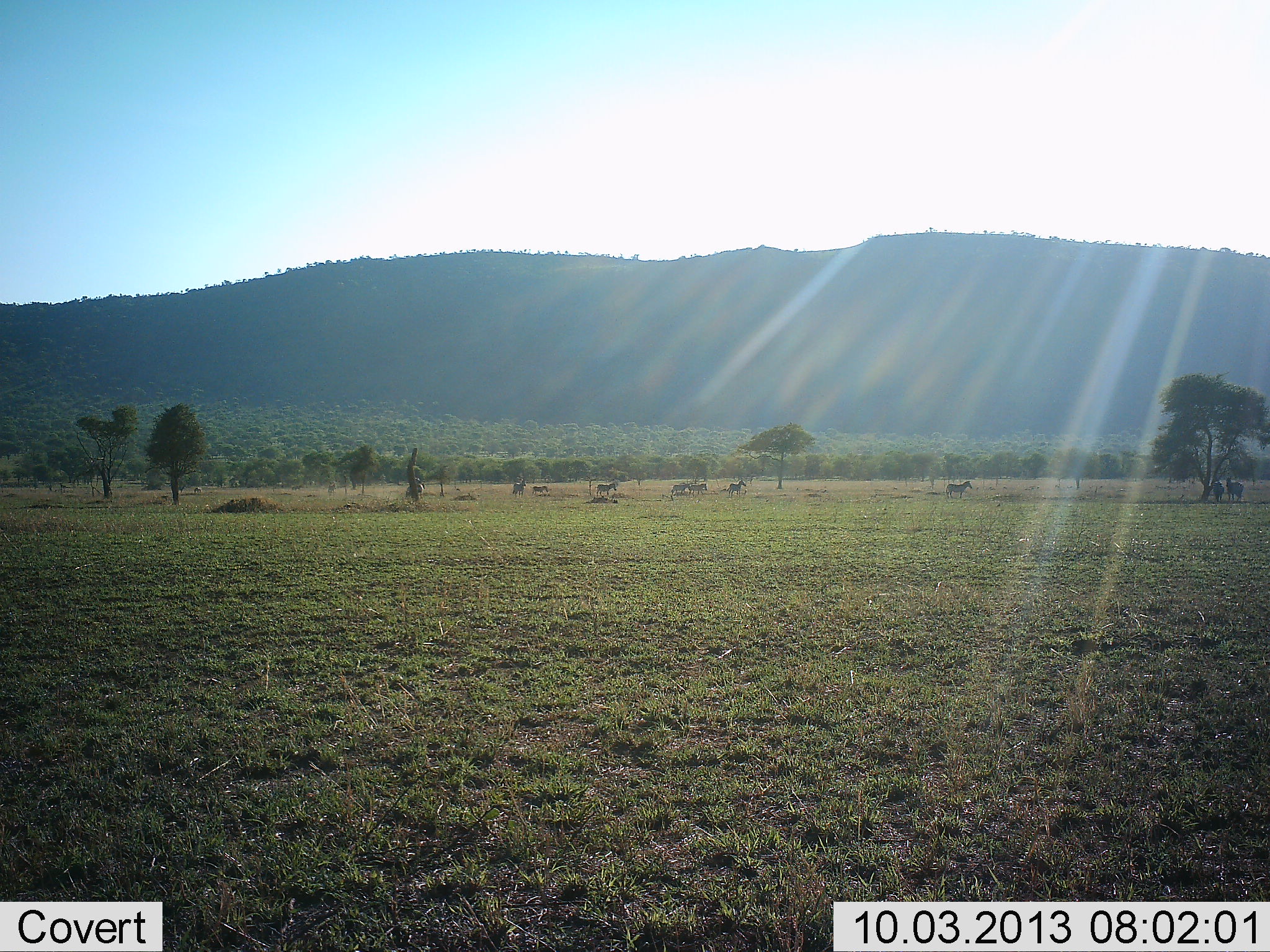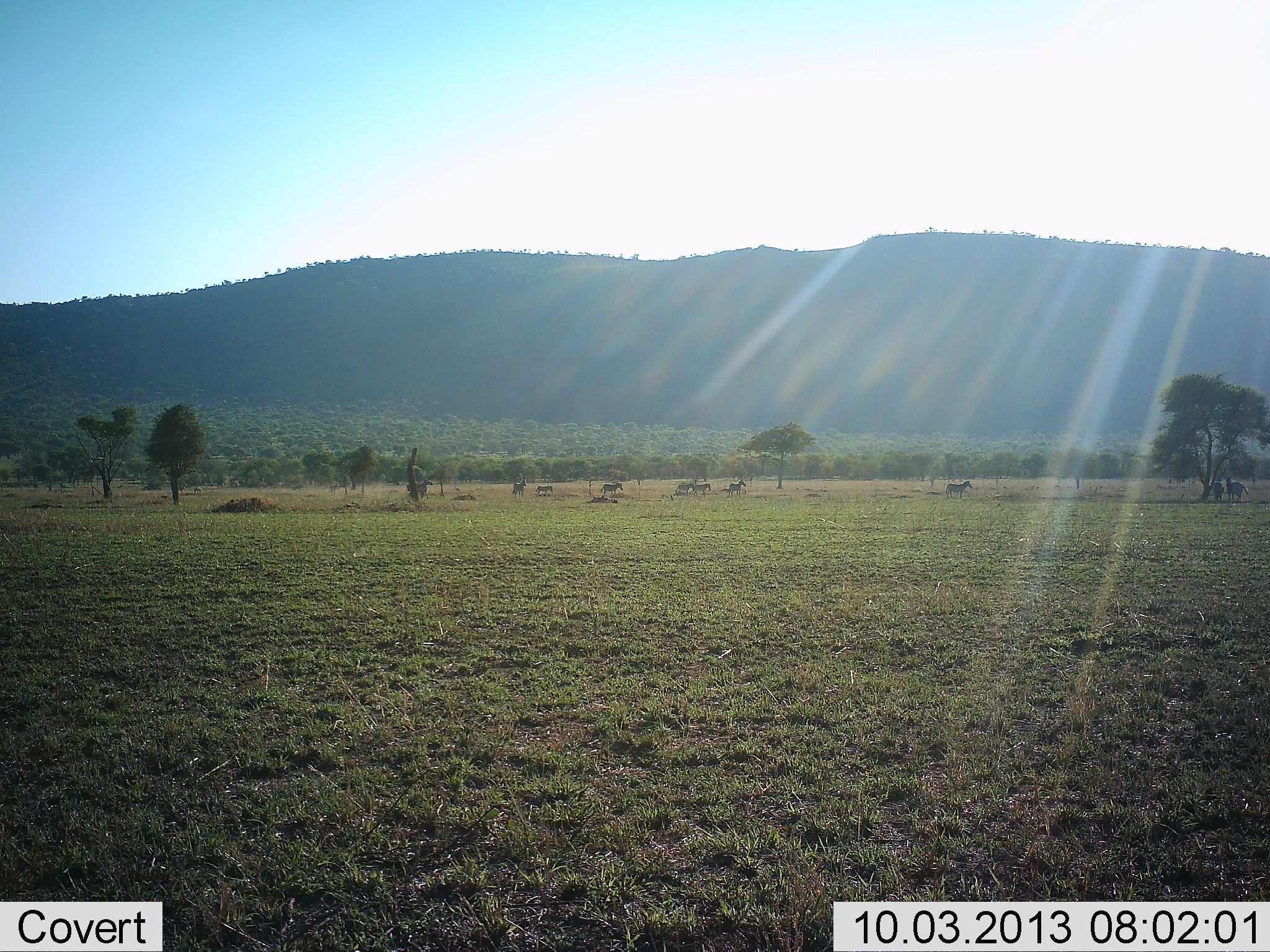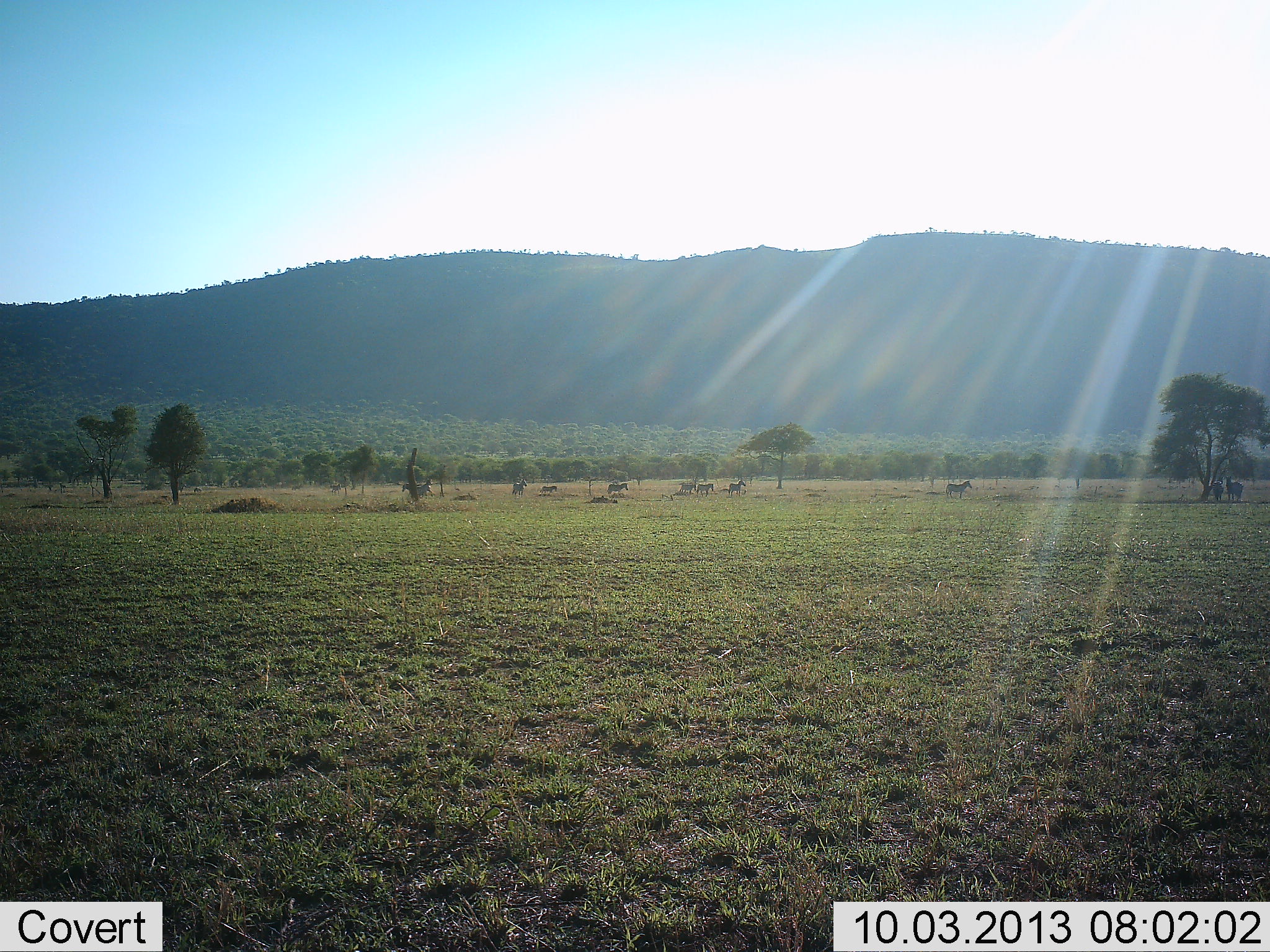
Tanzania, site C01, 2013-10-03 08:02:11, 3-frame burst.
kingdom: Animalia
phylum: Chordata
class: Mammalia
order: Perissodactyla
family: Equidae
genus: Equus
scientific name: Equus quagga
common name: plains zebra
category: zebra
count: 9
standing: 45%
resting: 7%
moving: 97%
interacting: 3%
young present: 10%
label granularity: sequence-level